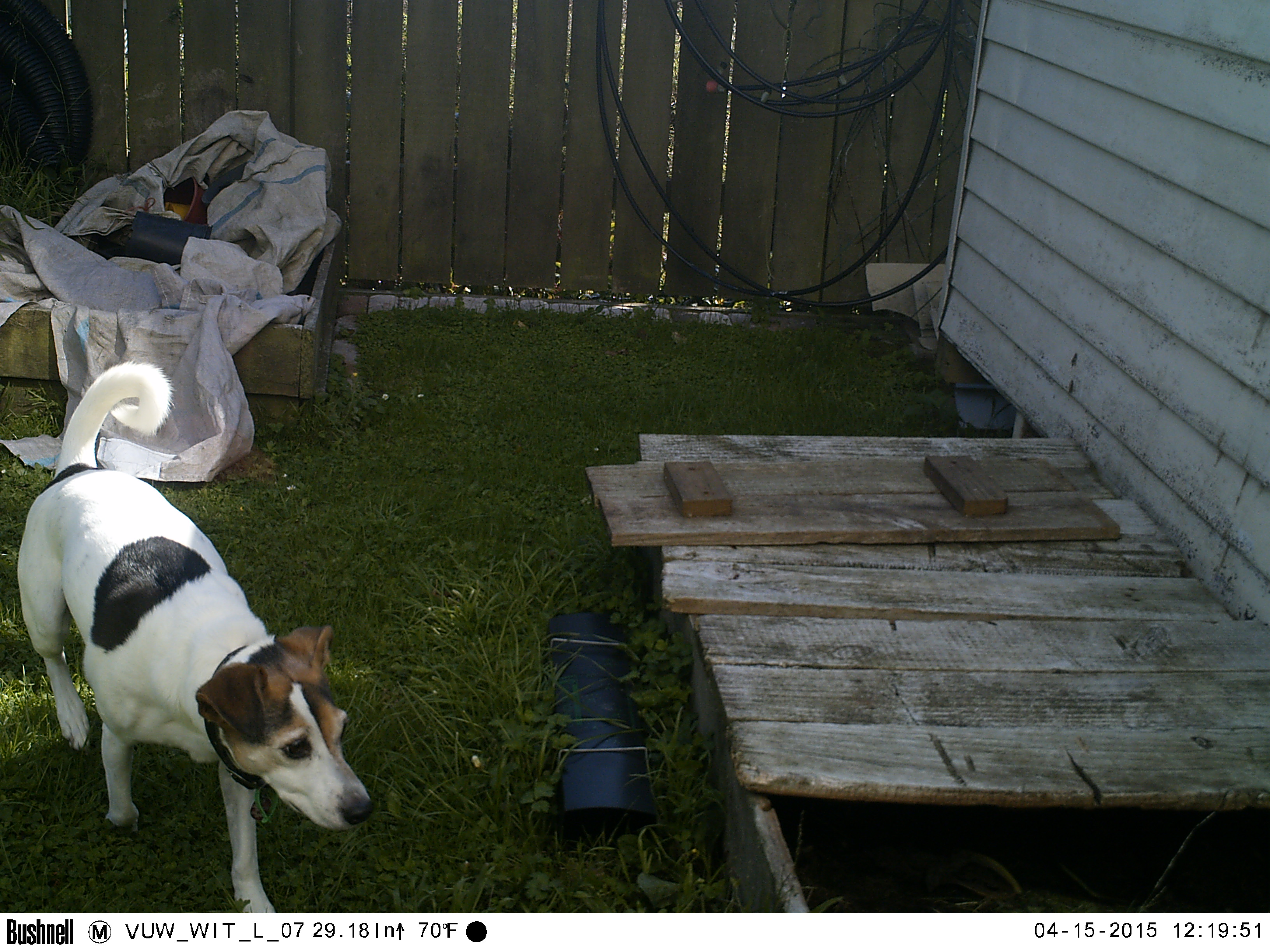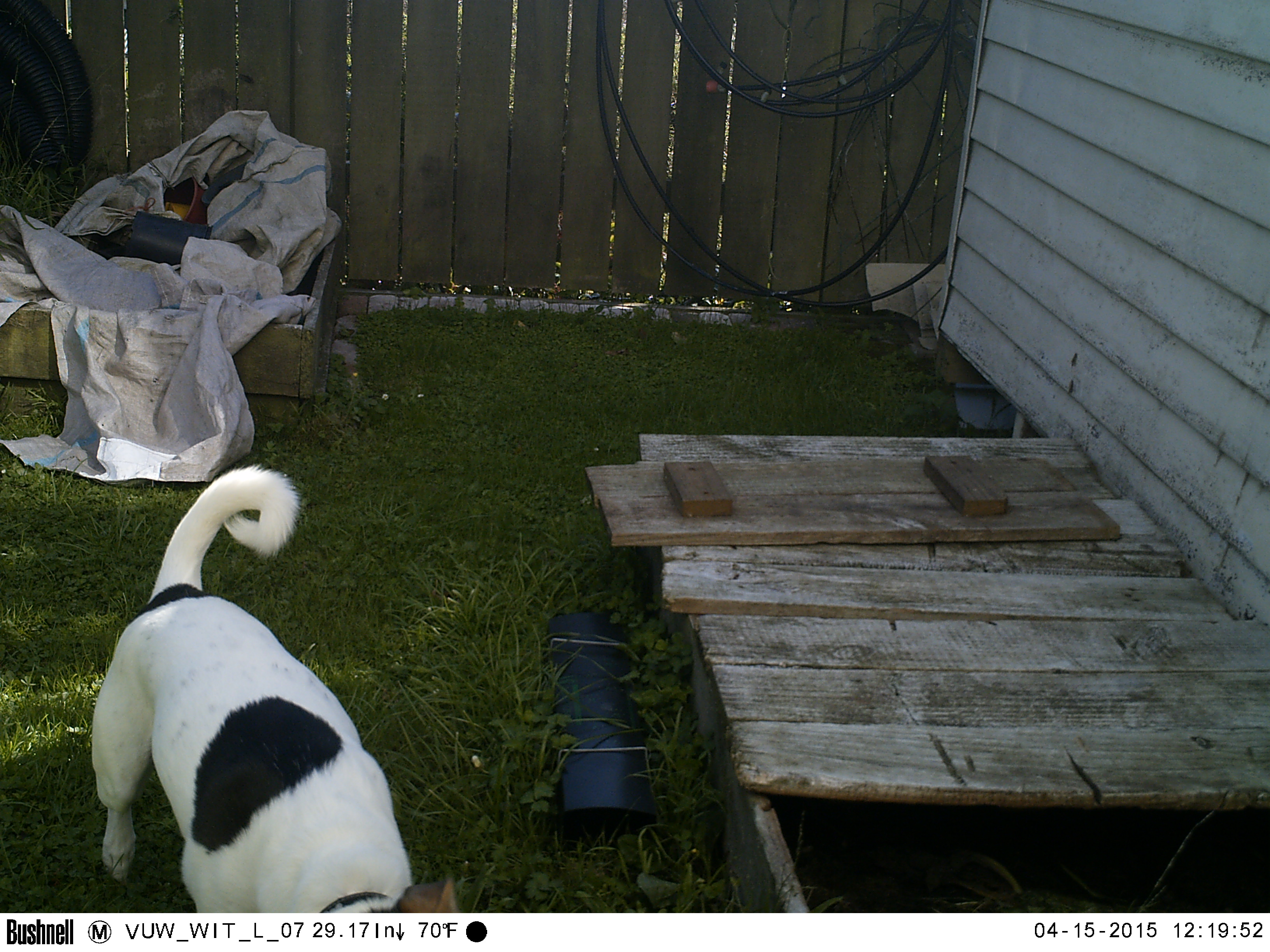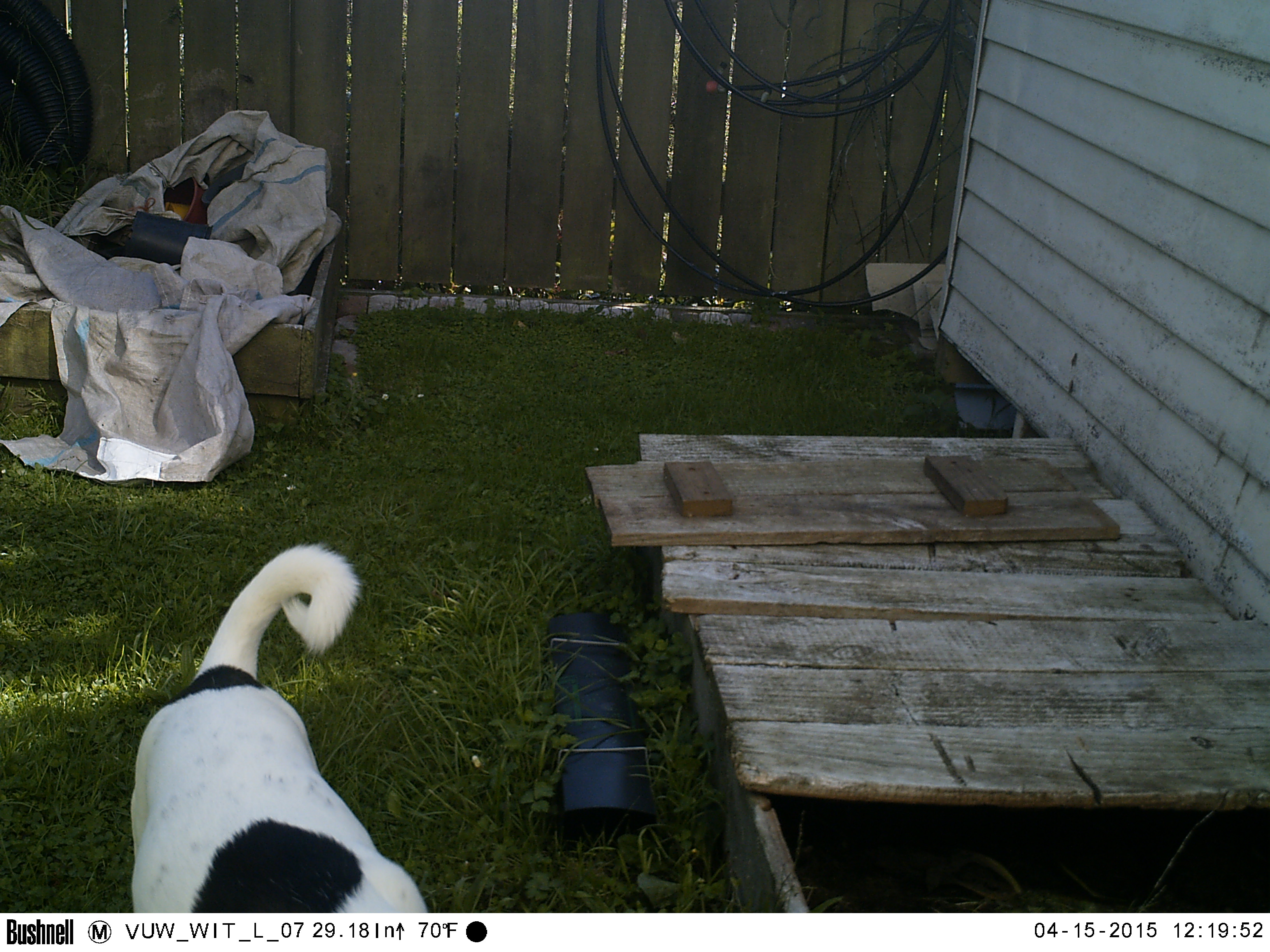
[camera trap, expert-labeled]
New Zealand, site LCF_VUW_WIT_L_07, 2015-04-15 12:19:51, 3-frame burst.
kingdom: Animalia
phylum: Chordata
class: Mammalia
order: Carnivora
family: Canidae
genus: Canis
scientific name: Canis familiaris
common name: domestic dog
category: dog